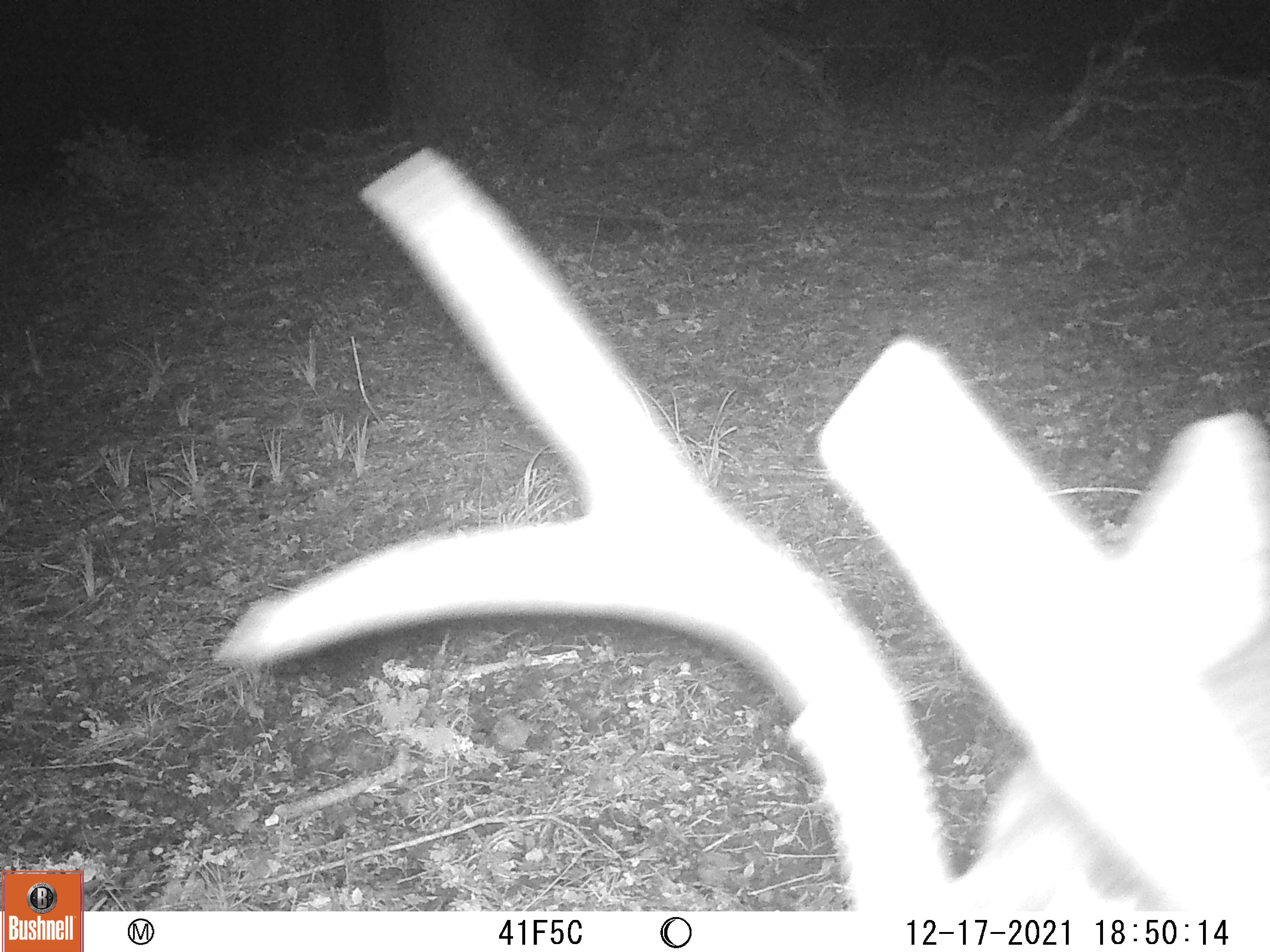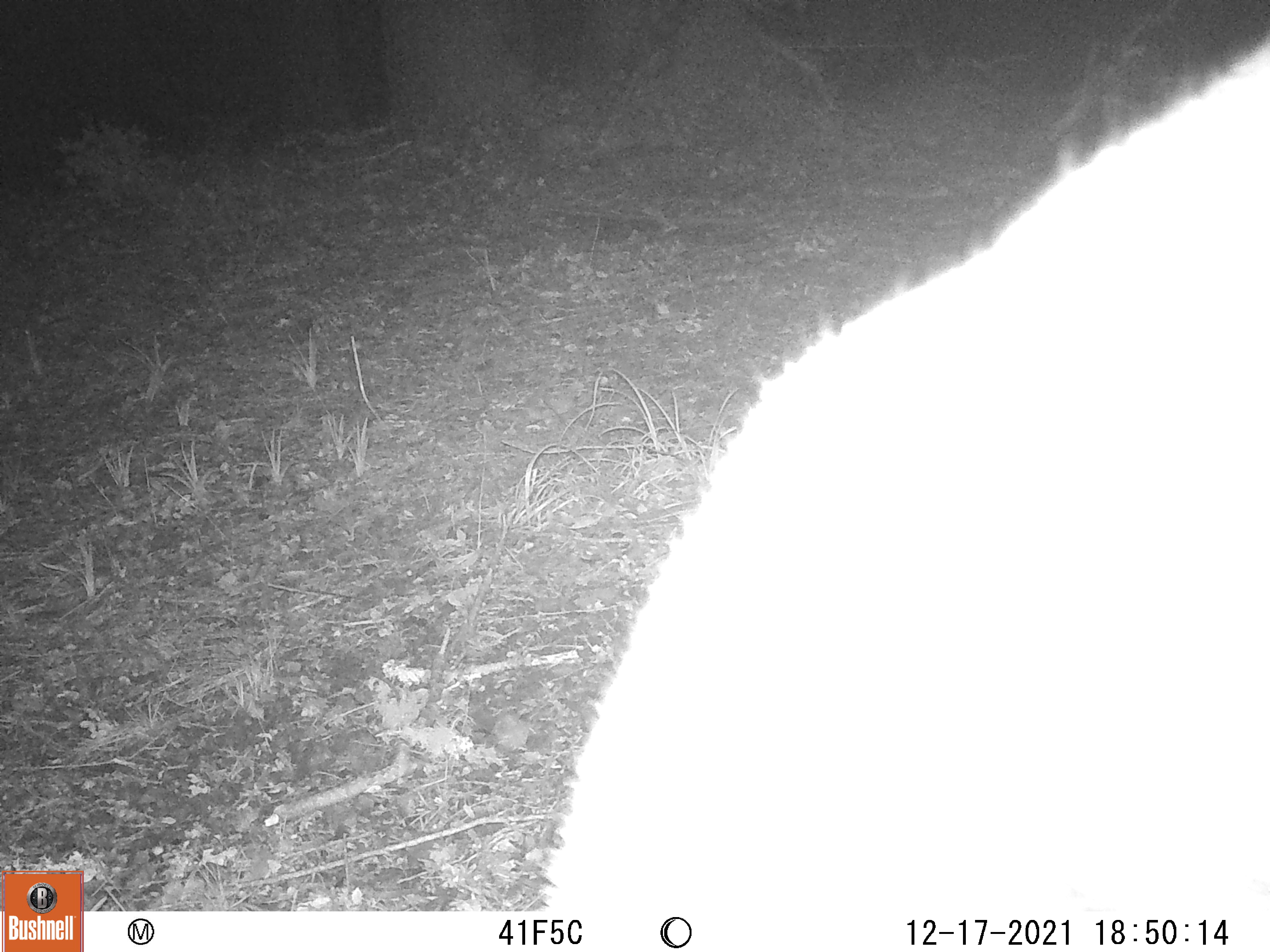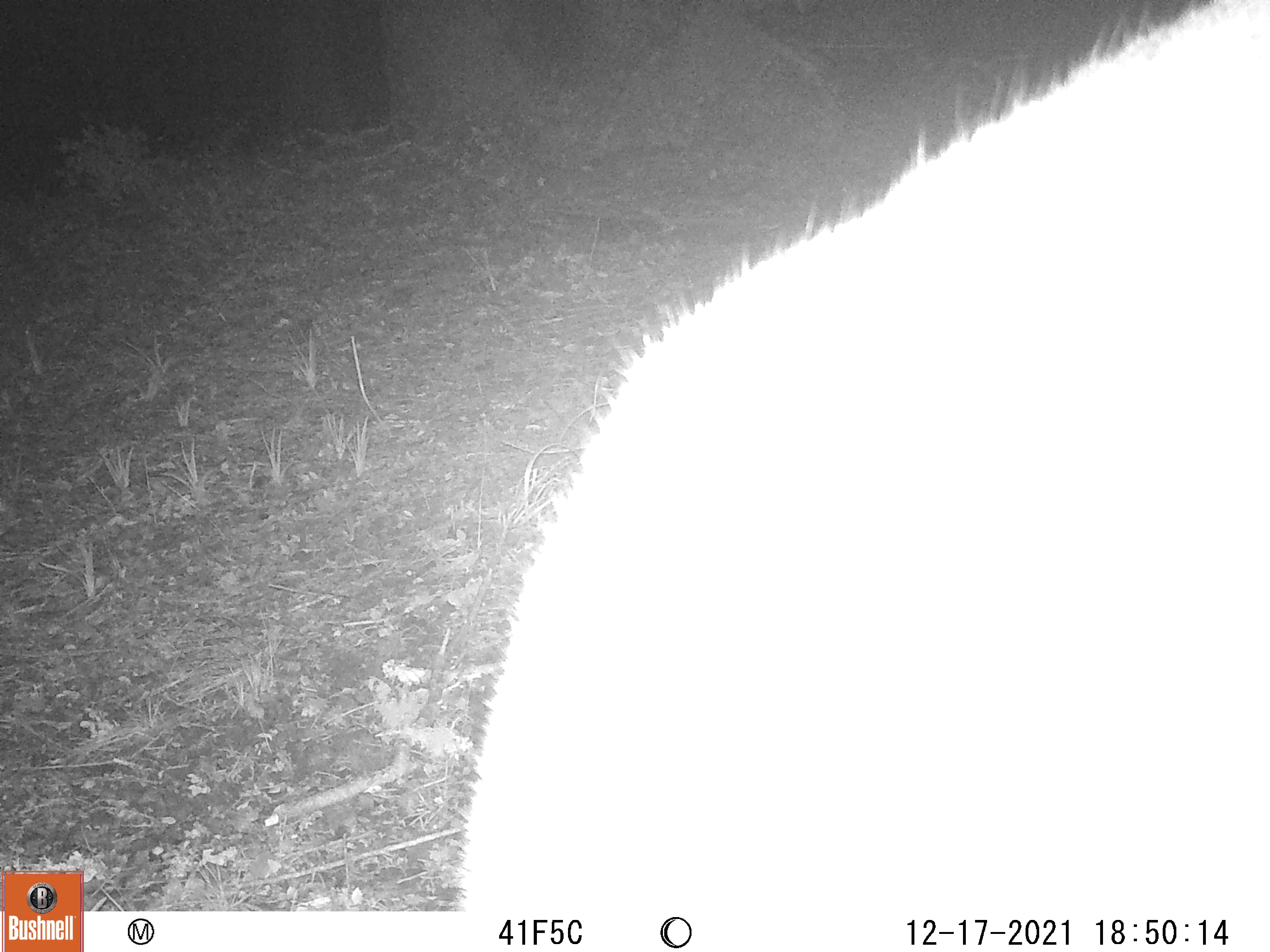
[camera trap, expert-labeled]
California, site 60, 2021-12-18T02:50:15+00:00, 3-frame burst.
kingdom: Animalia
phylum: Chordata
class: Mammalia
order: Artiodactyla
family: Cervidae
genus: Odocoileus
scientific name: Odocoileus hemionus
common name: mule deer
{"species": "mule deer (Odocoileus hemionus)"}